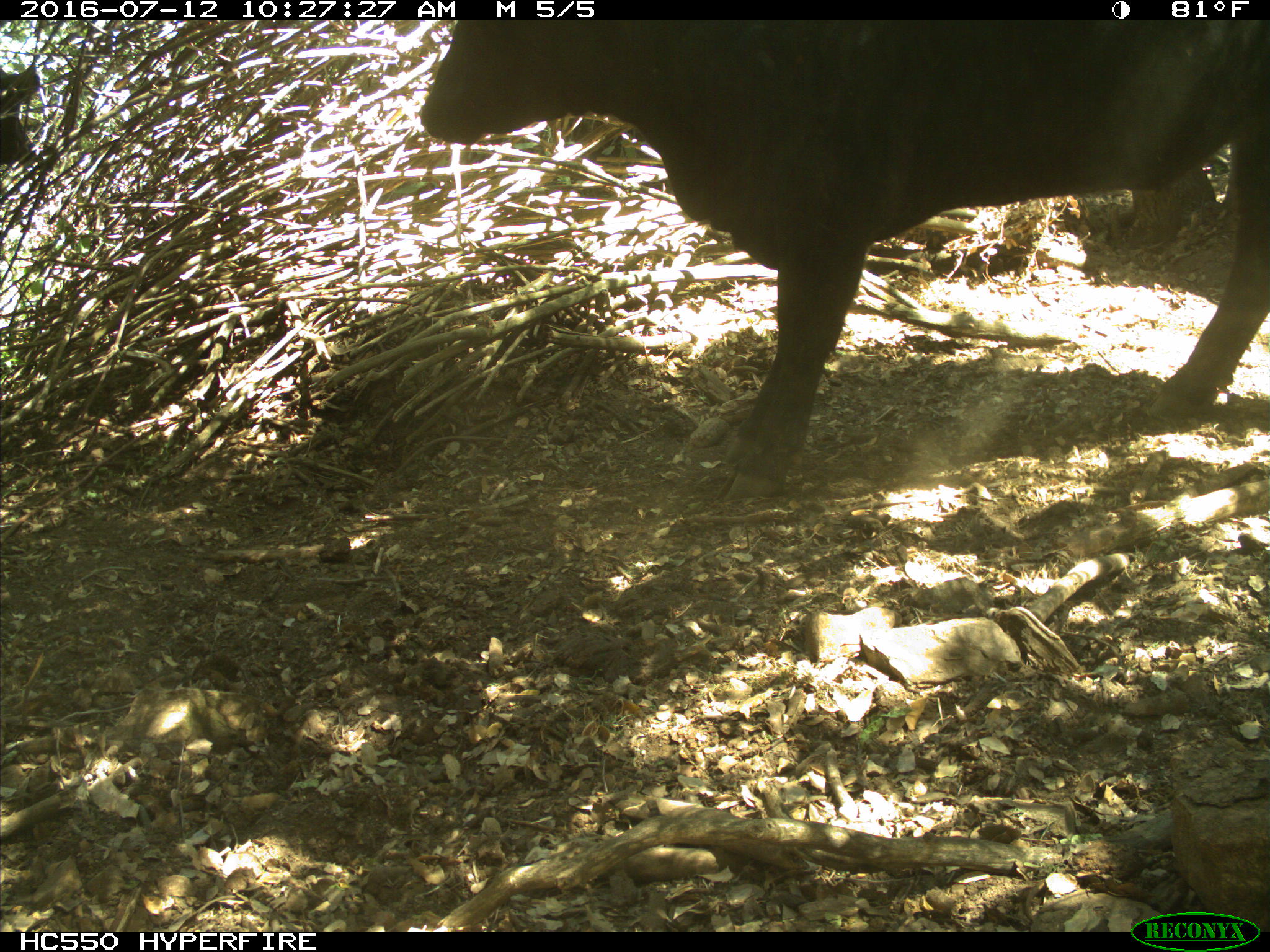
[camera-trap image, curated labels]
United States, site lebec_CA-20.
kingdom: Animalia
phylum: Chordata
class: Mammalia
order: Artiodactyla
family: Bovidae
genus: Bos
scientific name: Bos taurus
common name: domestic cow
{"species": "Bos taurus (domestic cow)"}